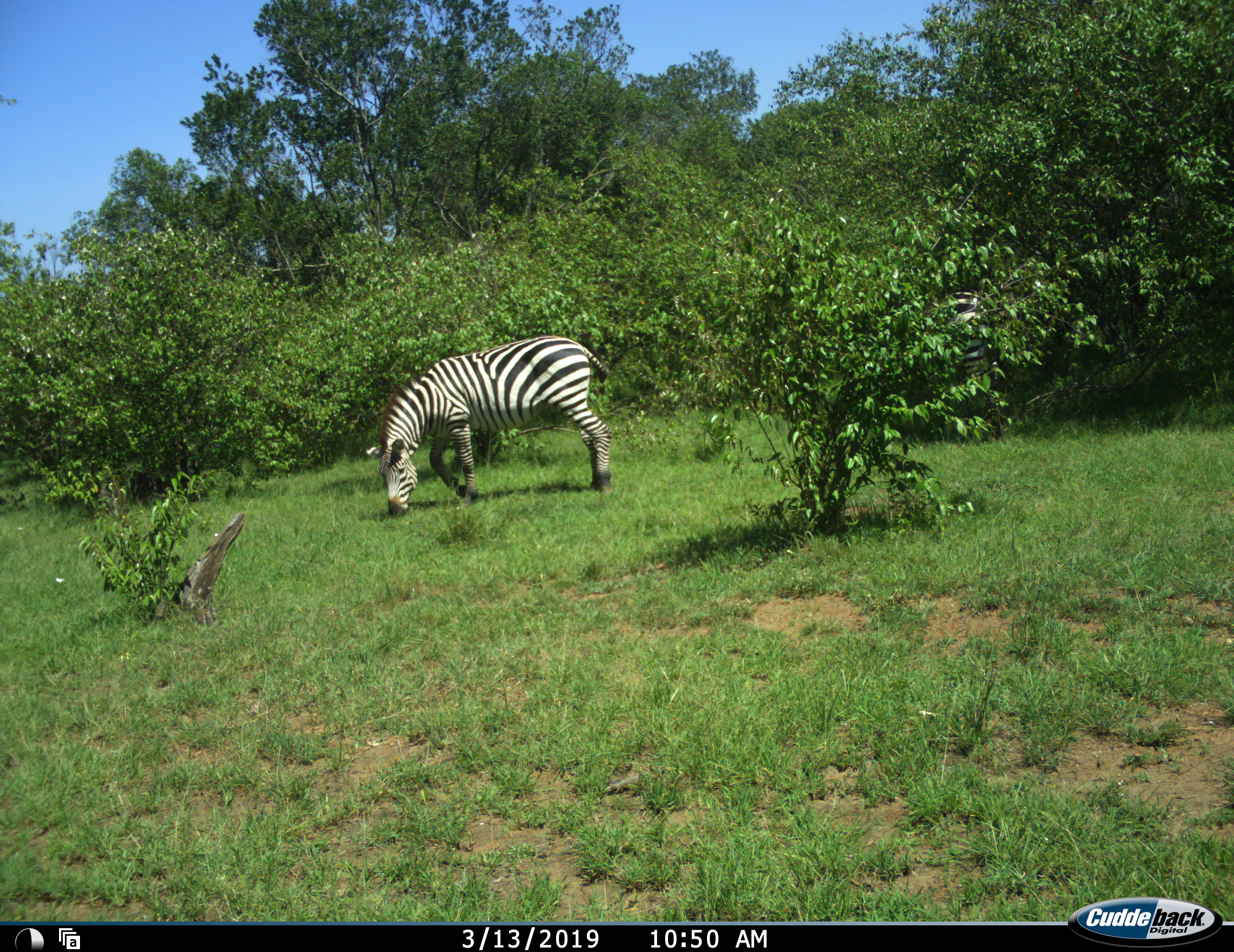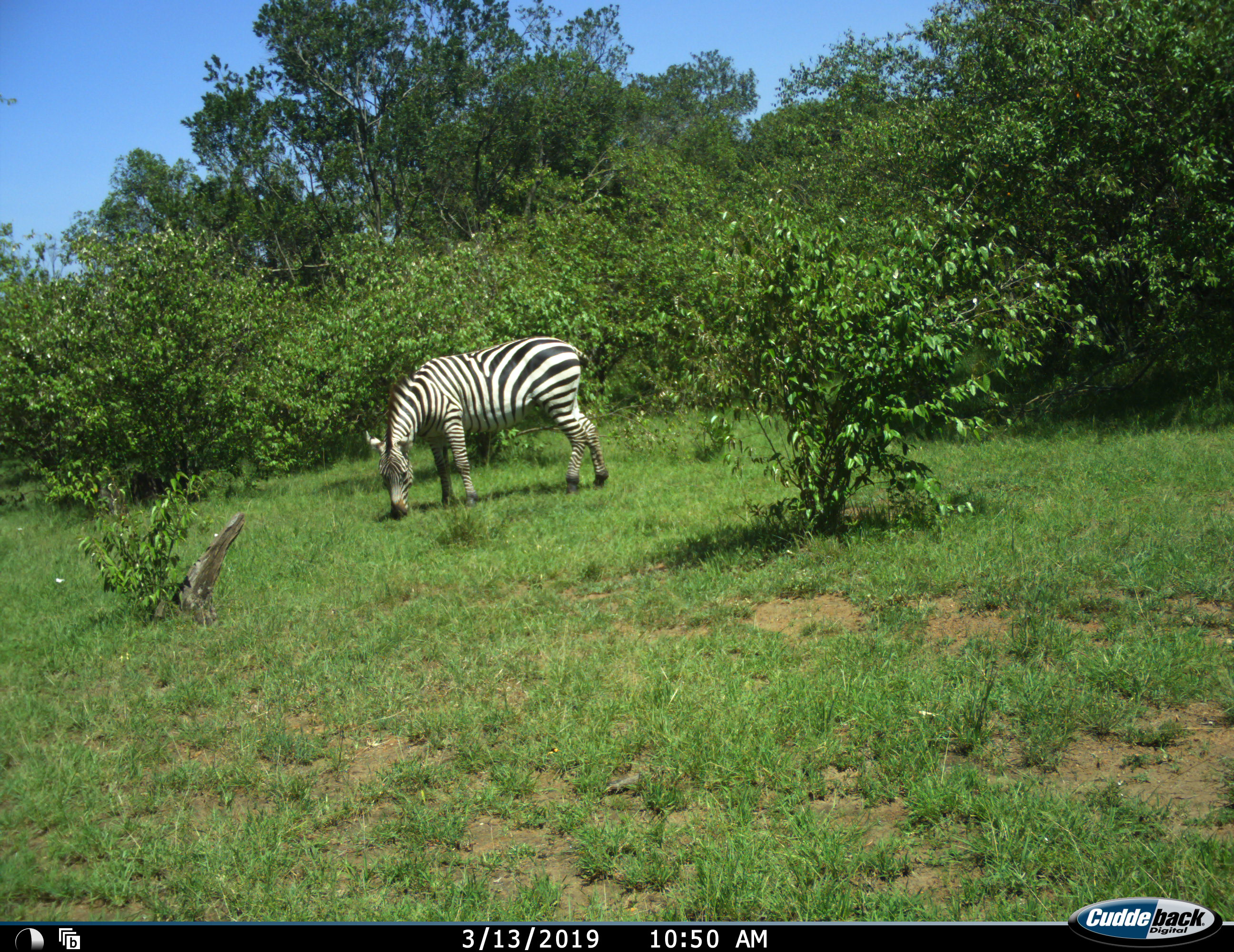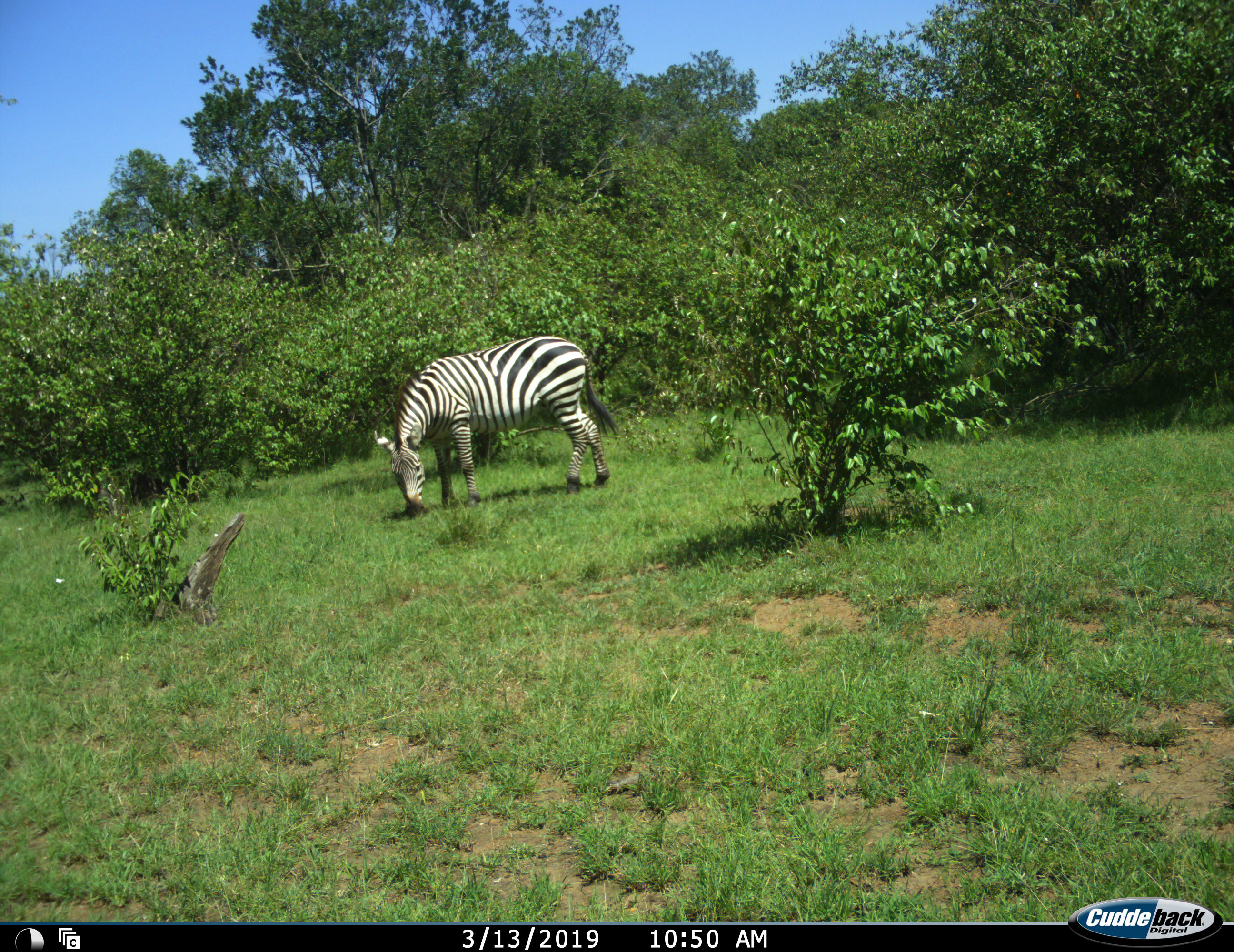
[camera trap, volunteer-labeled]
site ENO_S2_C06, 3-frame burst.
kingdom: Animalia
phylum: Chordata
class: Mammalia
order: Perissodactyla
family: Equidae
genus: Equus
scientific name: Equus quagga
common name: plains zebra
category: zebraplains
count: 2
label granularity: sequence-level